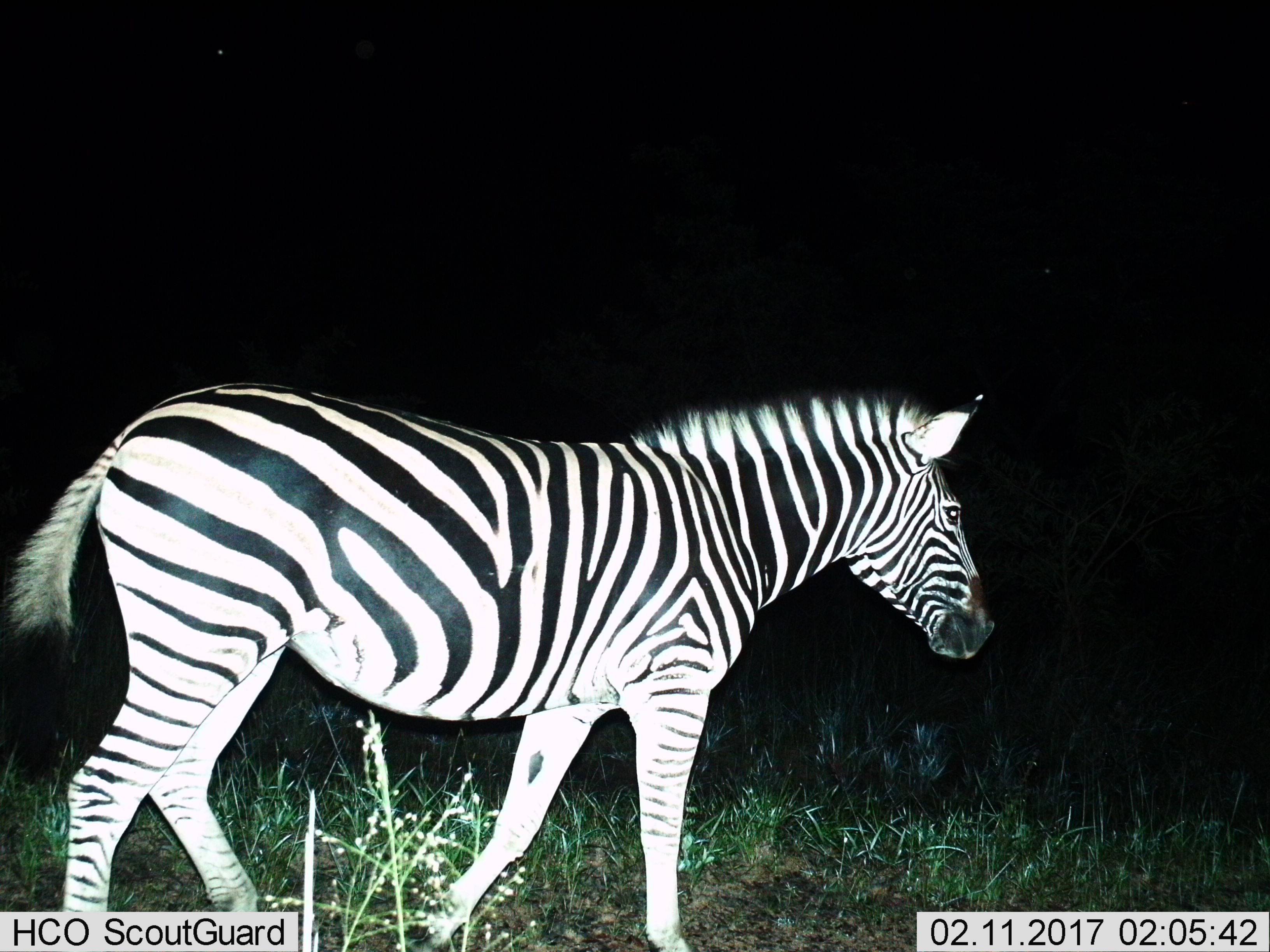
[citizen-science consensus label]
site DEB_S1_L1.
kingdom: Animalia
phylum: Chordata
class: Mammalia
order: Perissodactyla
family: Equidae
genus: Equus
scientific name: Equus quagga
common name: plains zebra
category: zebraplains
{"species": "zebraplains (plains zebra) (Equus quagga)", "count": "1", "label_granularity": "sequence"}